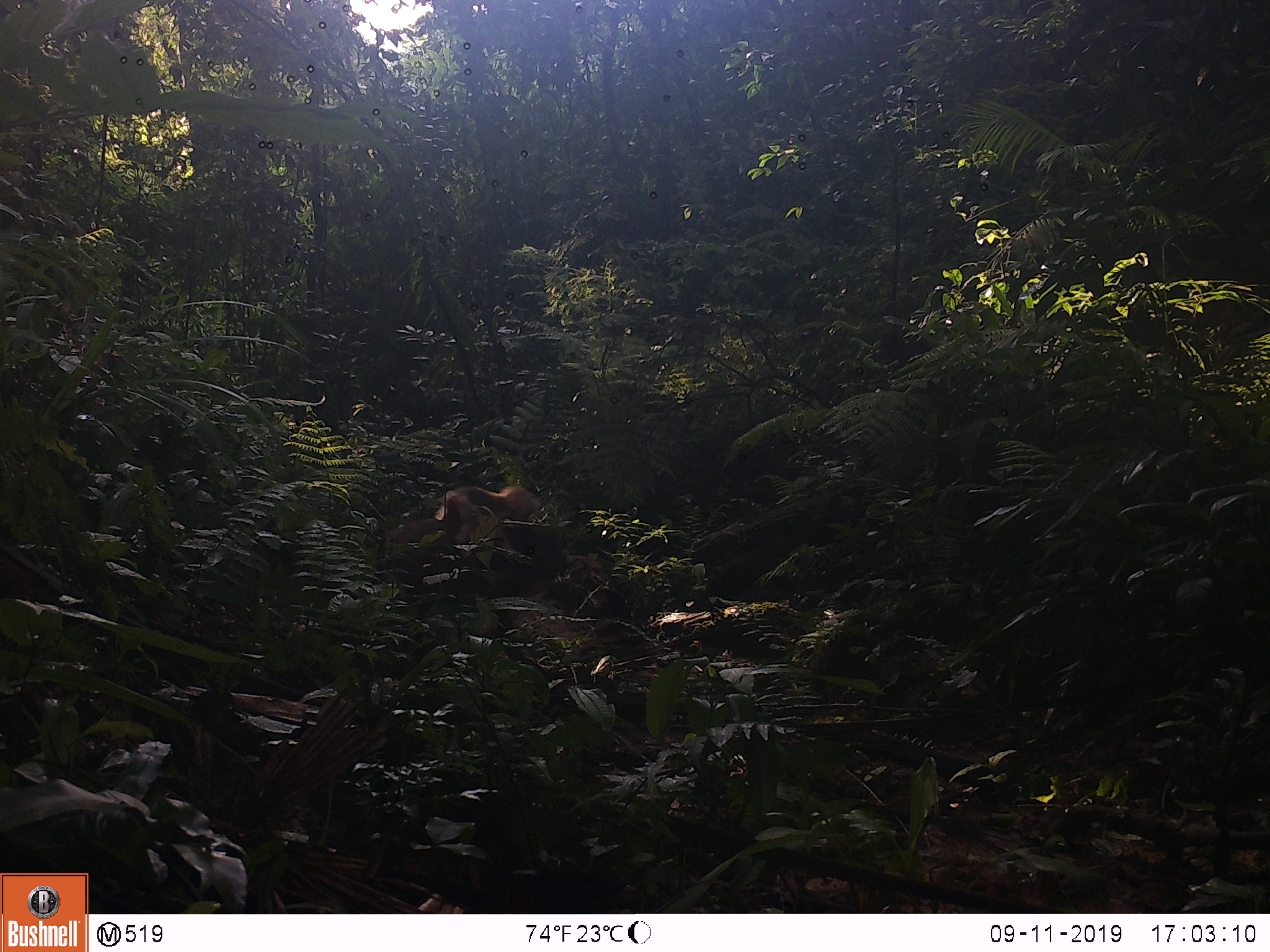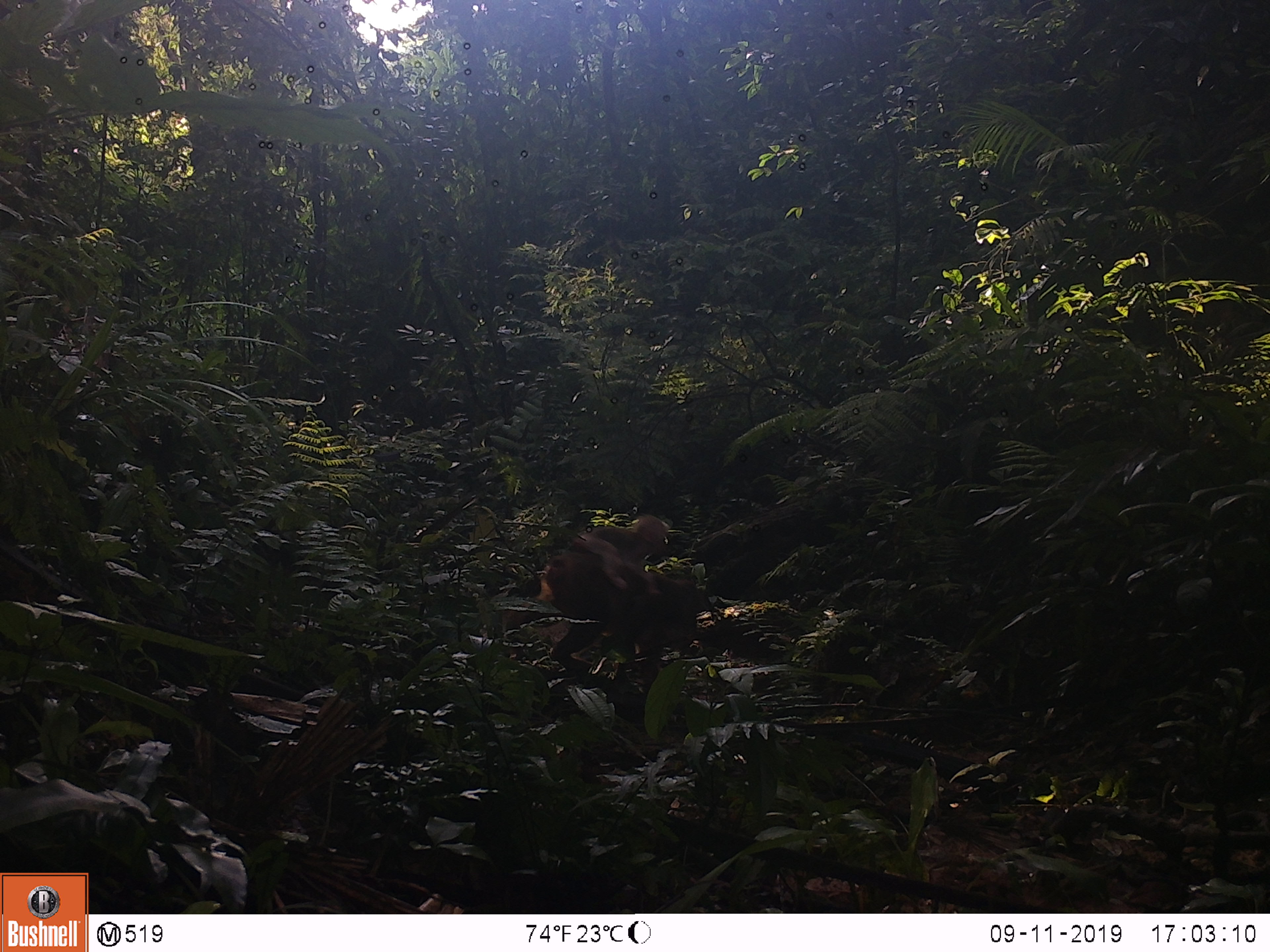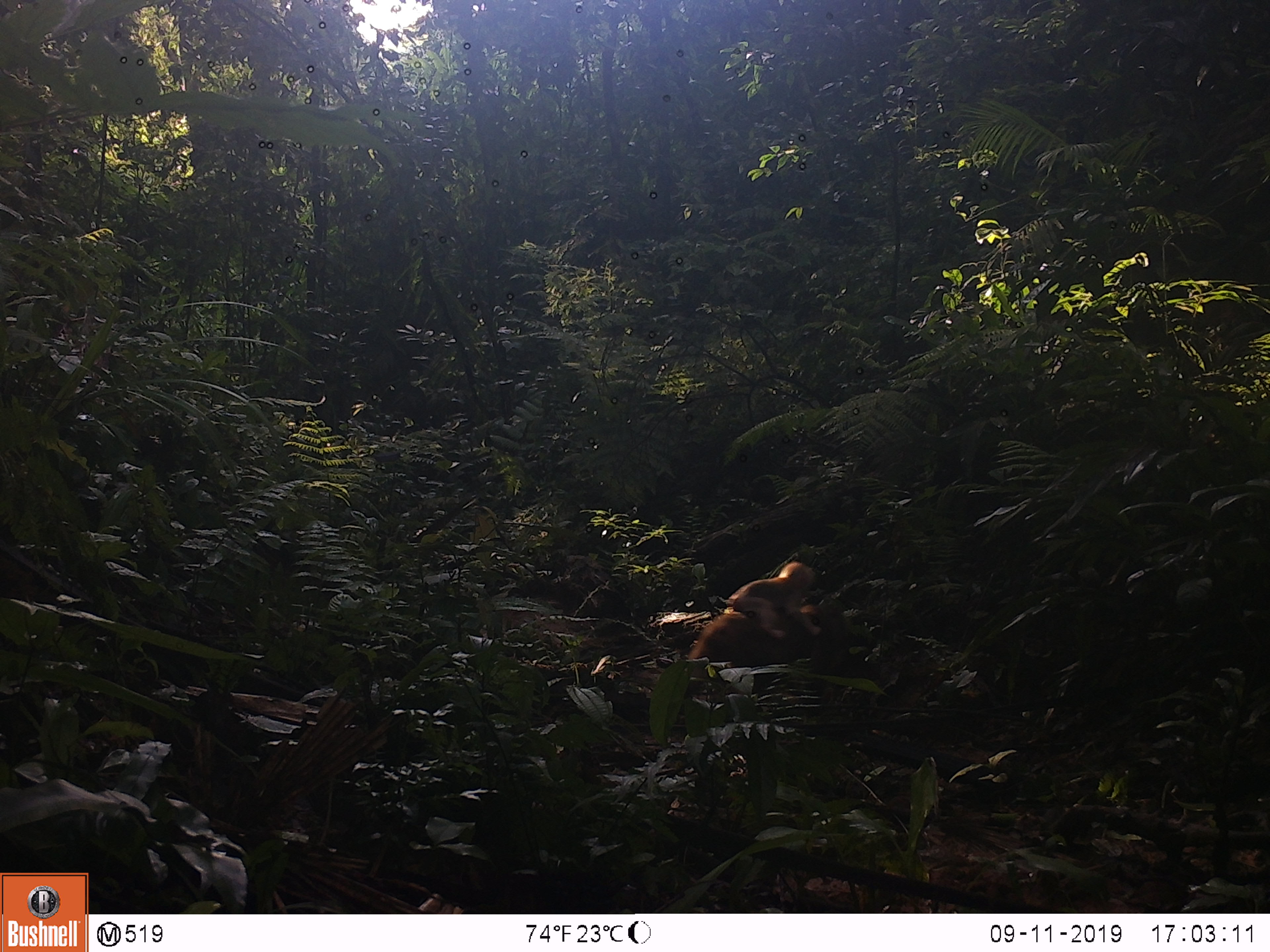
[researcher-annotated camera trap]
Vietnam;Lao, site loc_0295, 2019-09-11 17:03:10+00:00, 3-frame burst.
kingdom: Animalia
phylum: Chordata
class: Mammalia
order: Primates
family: Cercopithecidae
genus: Macaca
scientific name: Macaca arctoides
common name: stump-tailed macaque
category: stump tailed macaque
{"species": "stump tailed macaque (stump-tailed macaque) (Macaca arctoides)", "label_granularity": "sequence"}